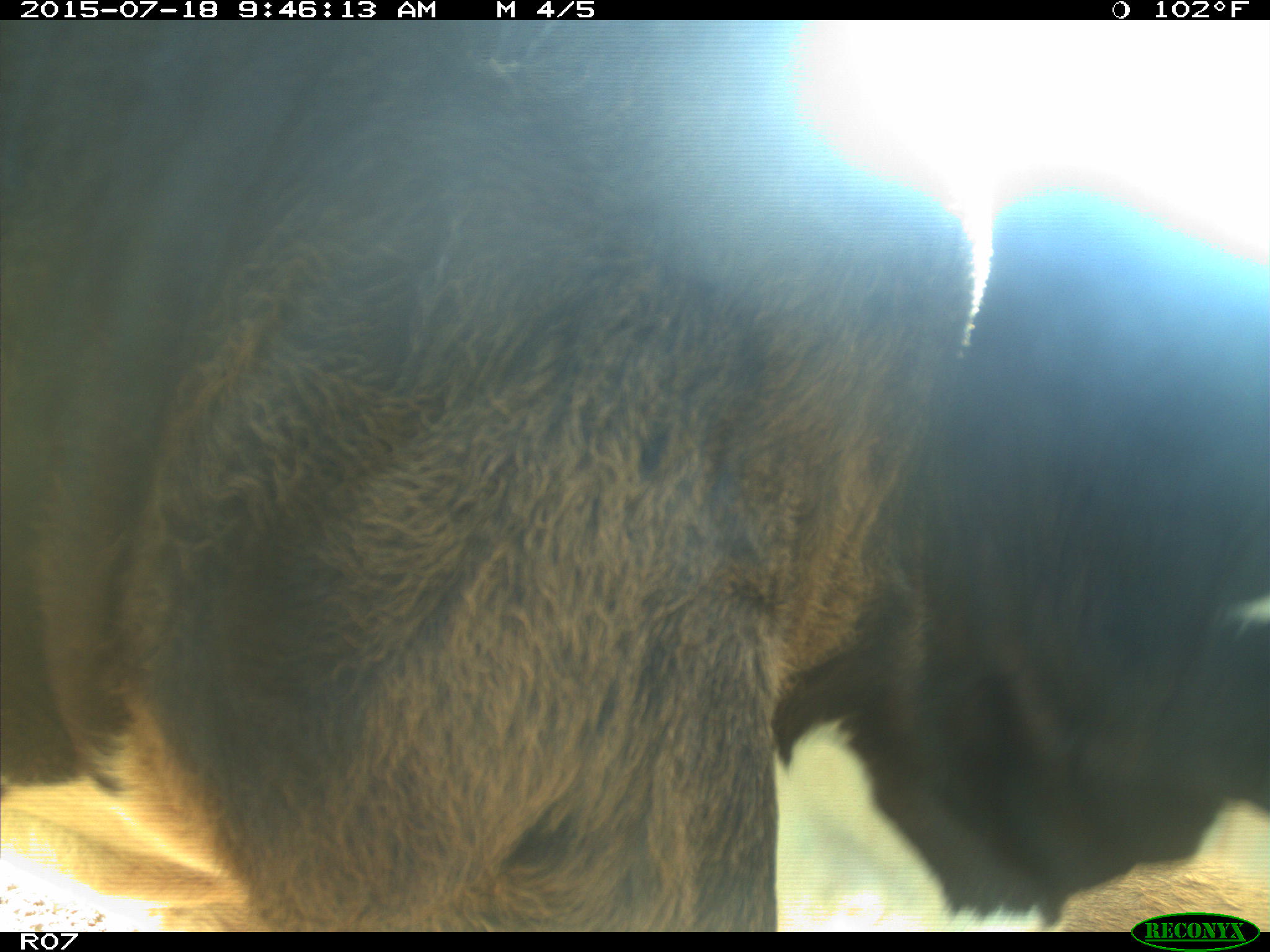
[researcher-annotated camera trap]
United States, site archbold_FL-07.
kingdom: Animalia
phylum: Chordata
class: Mammalia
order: Artiodactyla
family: Bovidae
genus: Bos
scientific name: Bos taurus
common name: domestic cow